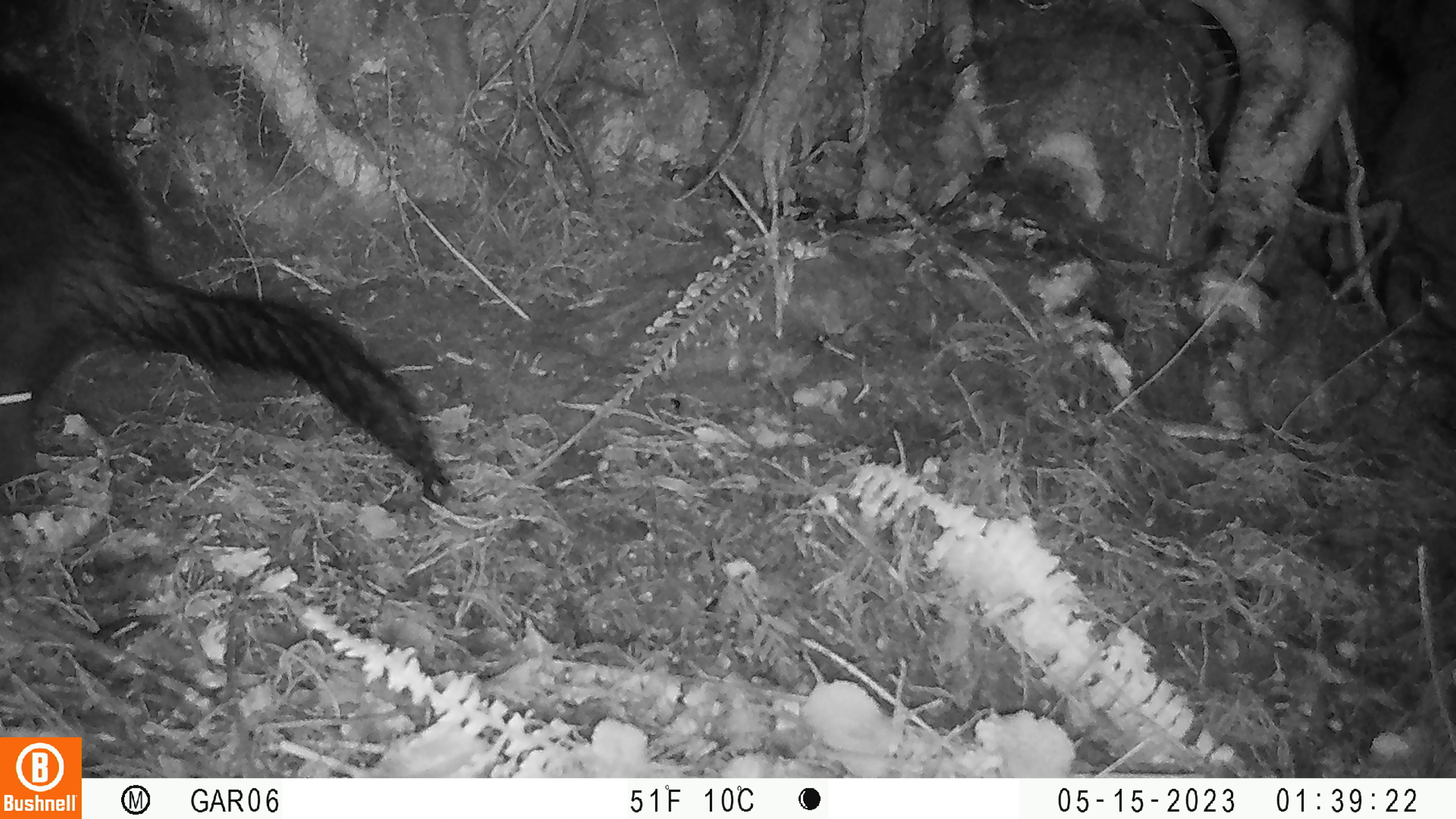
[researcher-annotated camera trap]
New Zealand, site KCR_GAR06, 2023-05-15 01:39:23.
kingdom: Animalia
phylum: Chordata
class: Mammalia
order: Diprotodontia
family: Phalangeridae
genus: Trichosurus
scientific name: Trichosurus vulpecula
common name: common brushtail possum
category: possum